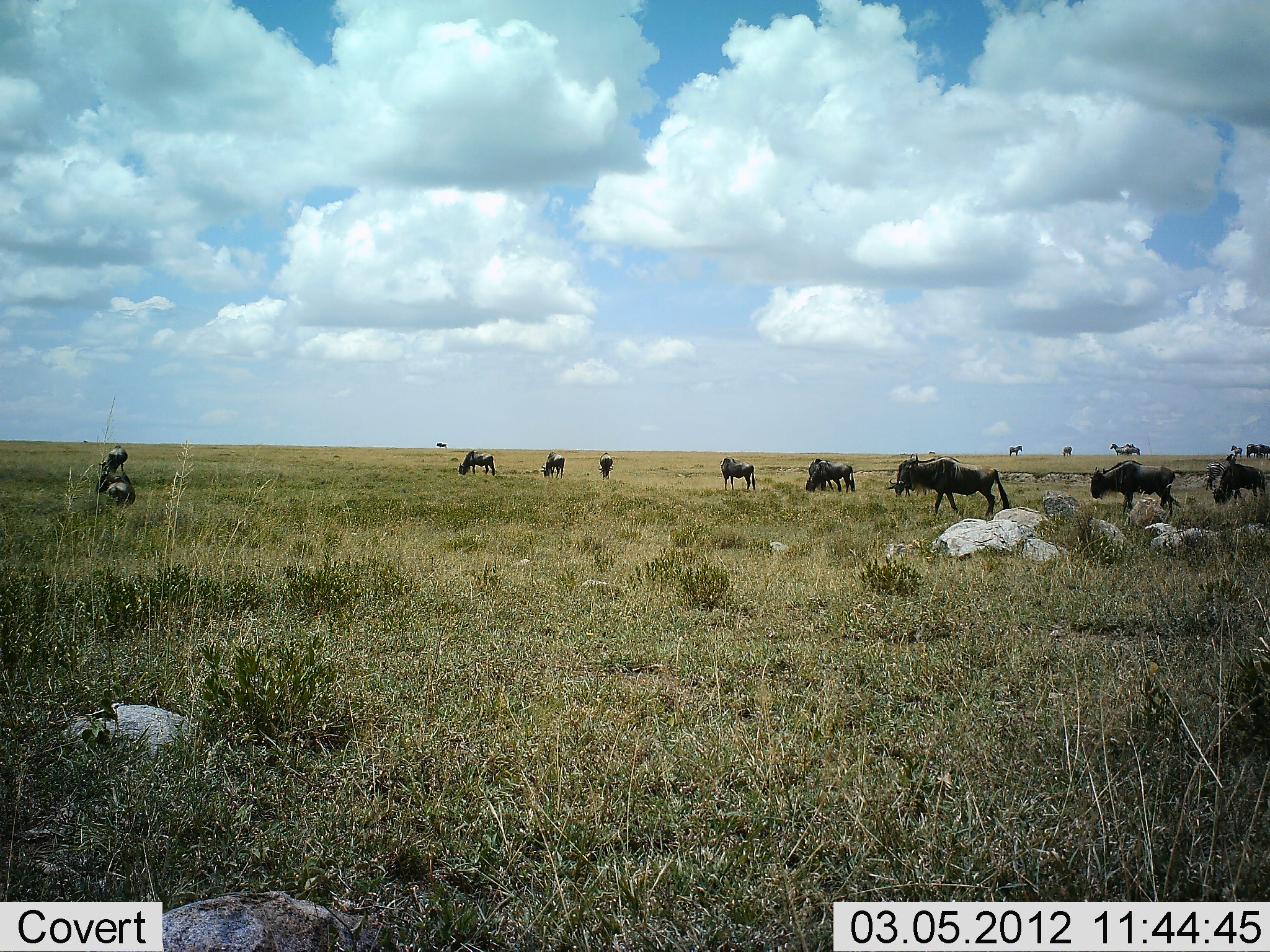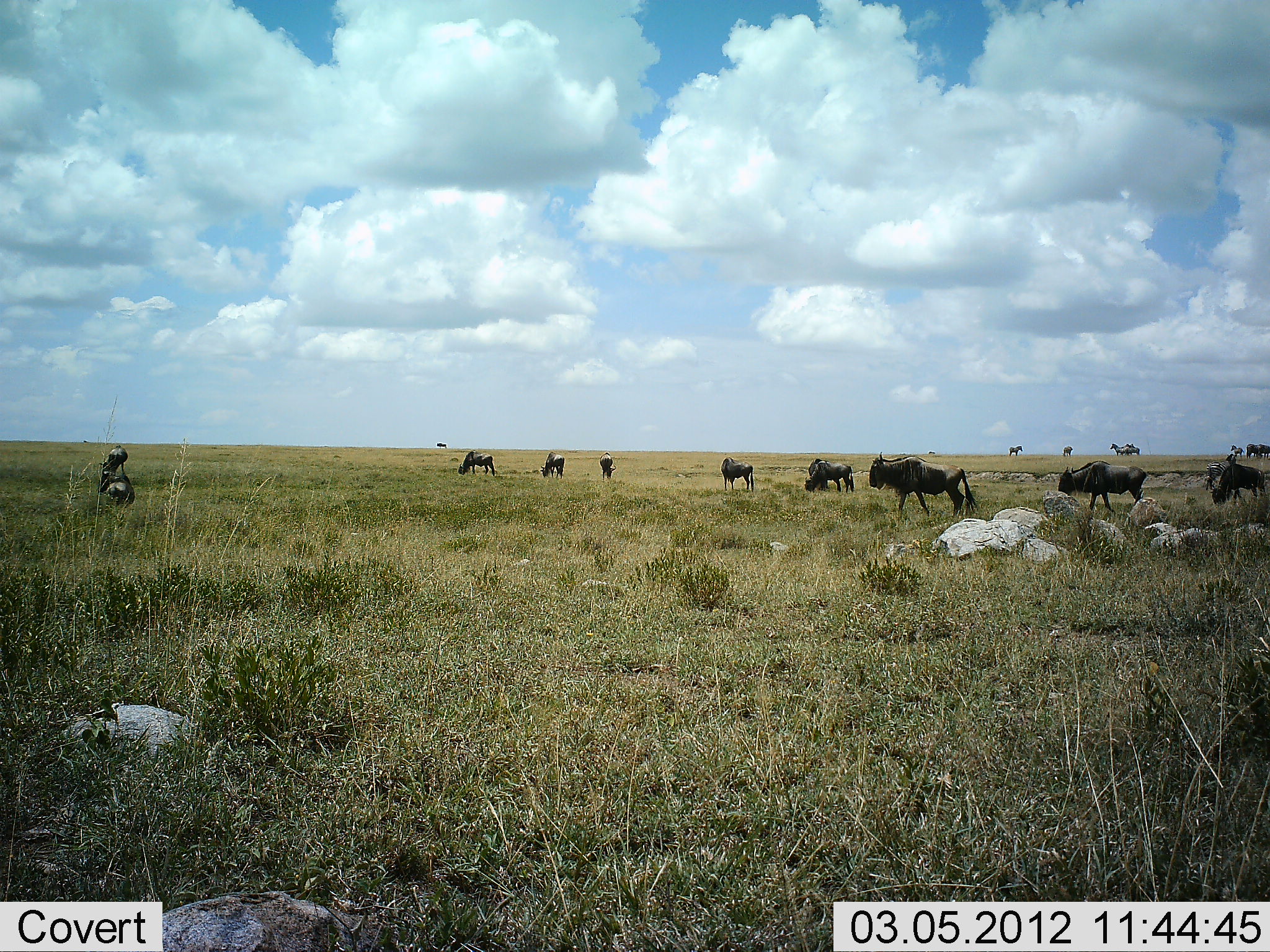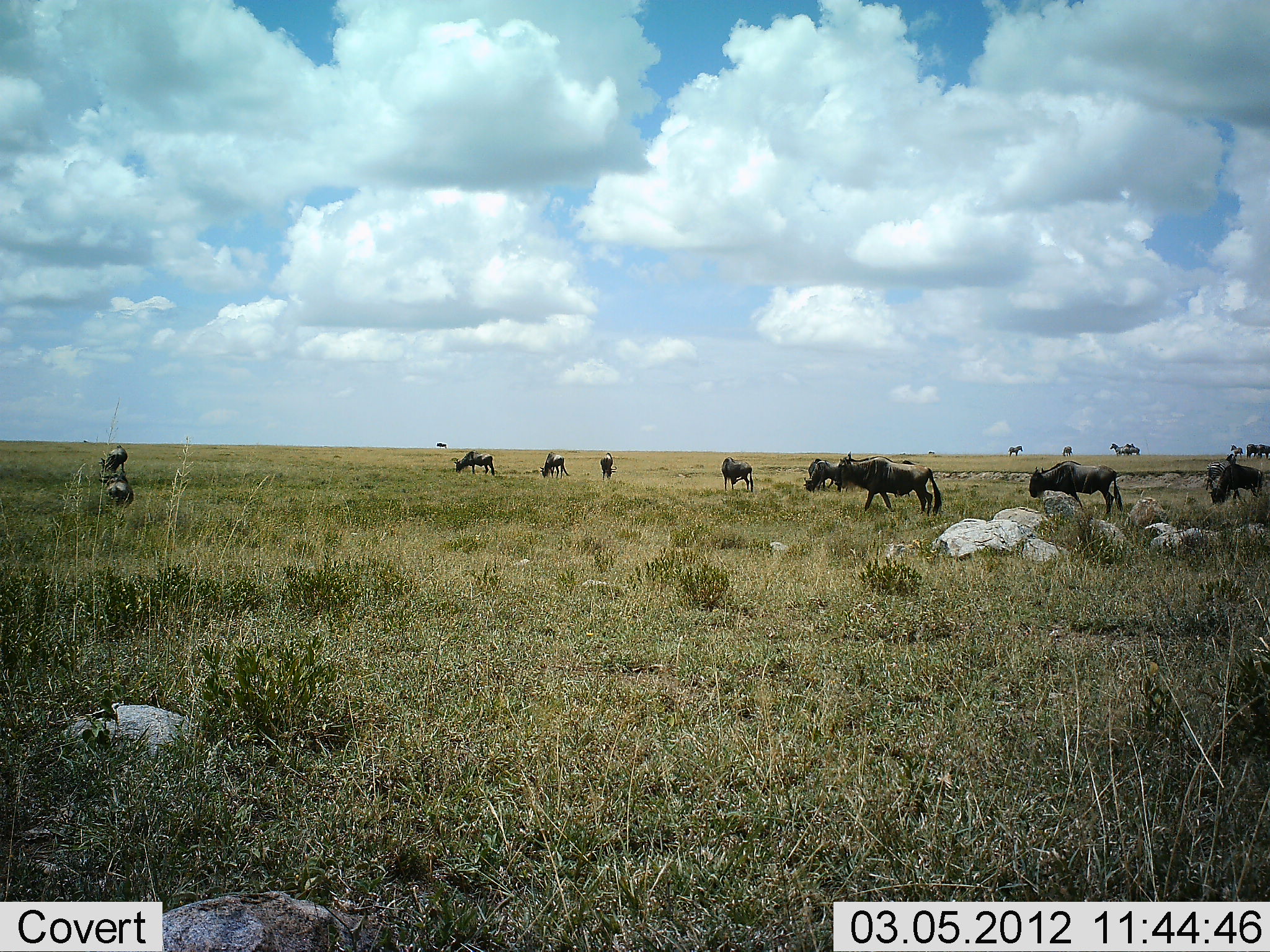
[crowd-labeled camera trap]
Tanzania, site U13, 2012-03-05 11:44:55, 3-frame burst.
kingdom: Animalia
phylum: Chordata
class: Mammalia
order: Artiodactyla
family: Bovidae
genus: Connochaetes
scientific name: Connochaetes taurinus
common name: blue wildebeest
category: wildebeest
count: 11-50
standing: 71%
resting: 12%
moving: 88%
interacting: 0%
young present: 6%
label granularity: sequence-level